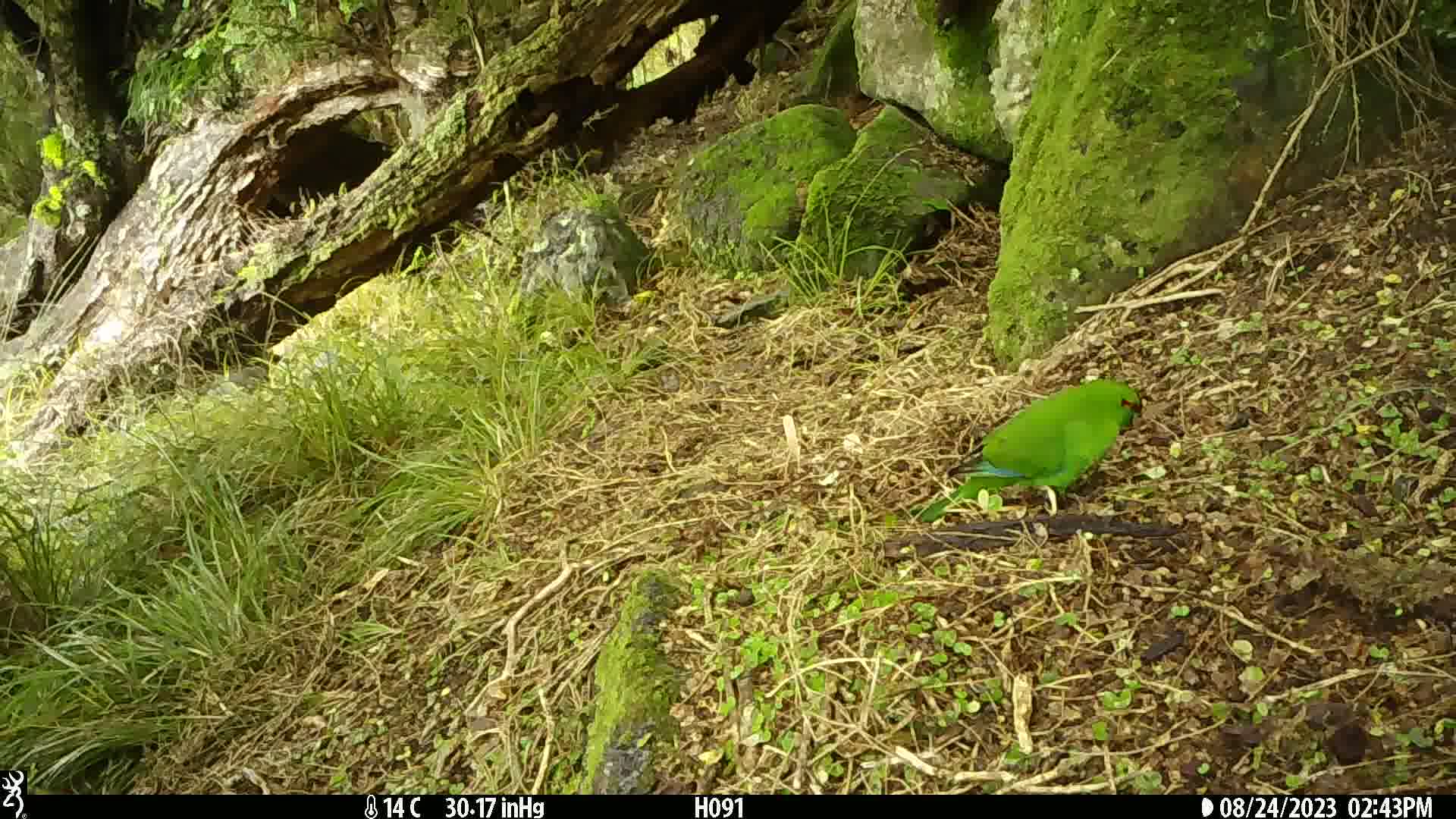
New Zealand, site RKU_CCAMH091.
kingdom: Animalia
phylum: Chordata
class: Aves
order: Psittaciformes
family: Psittaculidae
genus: Cyanoramphus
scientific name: Cyanoramphus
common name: parakeet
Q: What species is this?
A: Parakeet (Cyanoramphus).